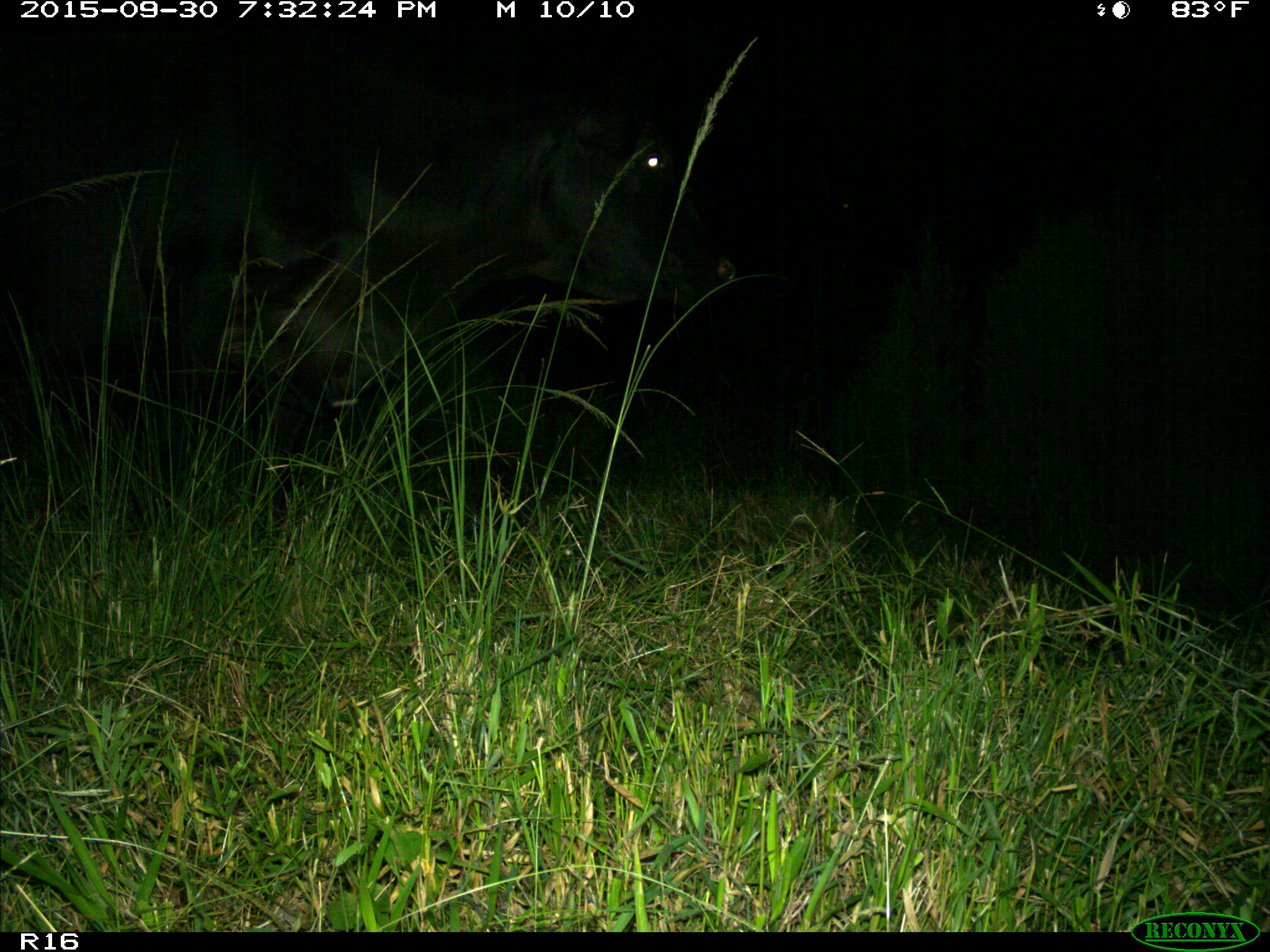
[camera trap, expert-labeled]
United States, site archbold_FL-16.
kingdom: Animalia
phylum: Chordata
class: Mammalia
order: Artiodactyla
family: Bovidae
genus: Bos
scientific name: Bos taurus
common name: domestic cow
Bos taurus (domestic cow).